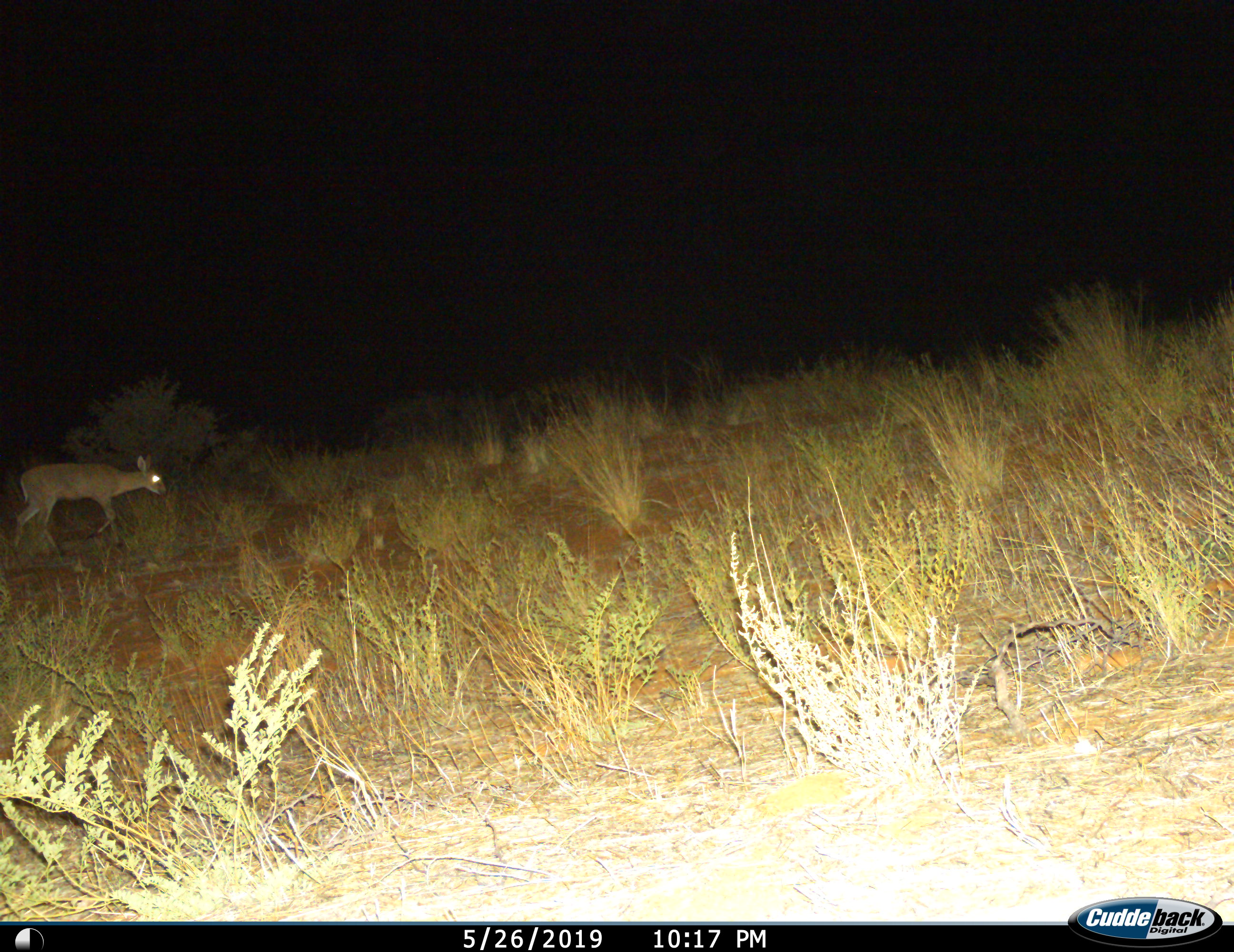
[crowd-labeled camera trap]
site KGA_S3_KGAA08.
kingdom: Animalia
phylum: Chordata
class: Mammalia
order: Artiodactyla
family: Bovidae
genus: Sylvicapra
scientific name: Sylvicapra grimmia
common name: common duiker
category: duikercommongrey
Duikercommongrey (common duiker) (Sylvicapra grimmia), count 1. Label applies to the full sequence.